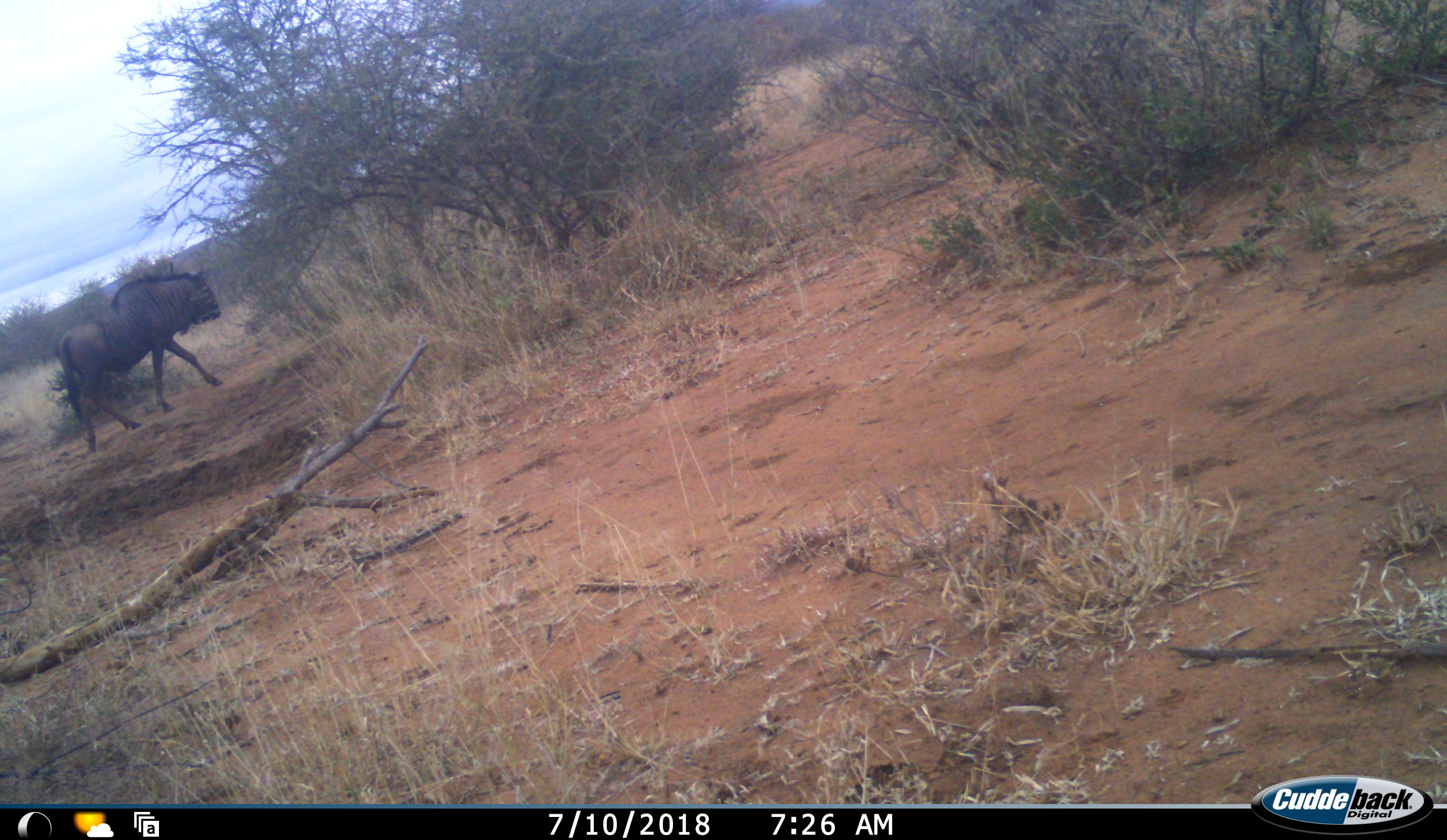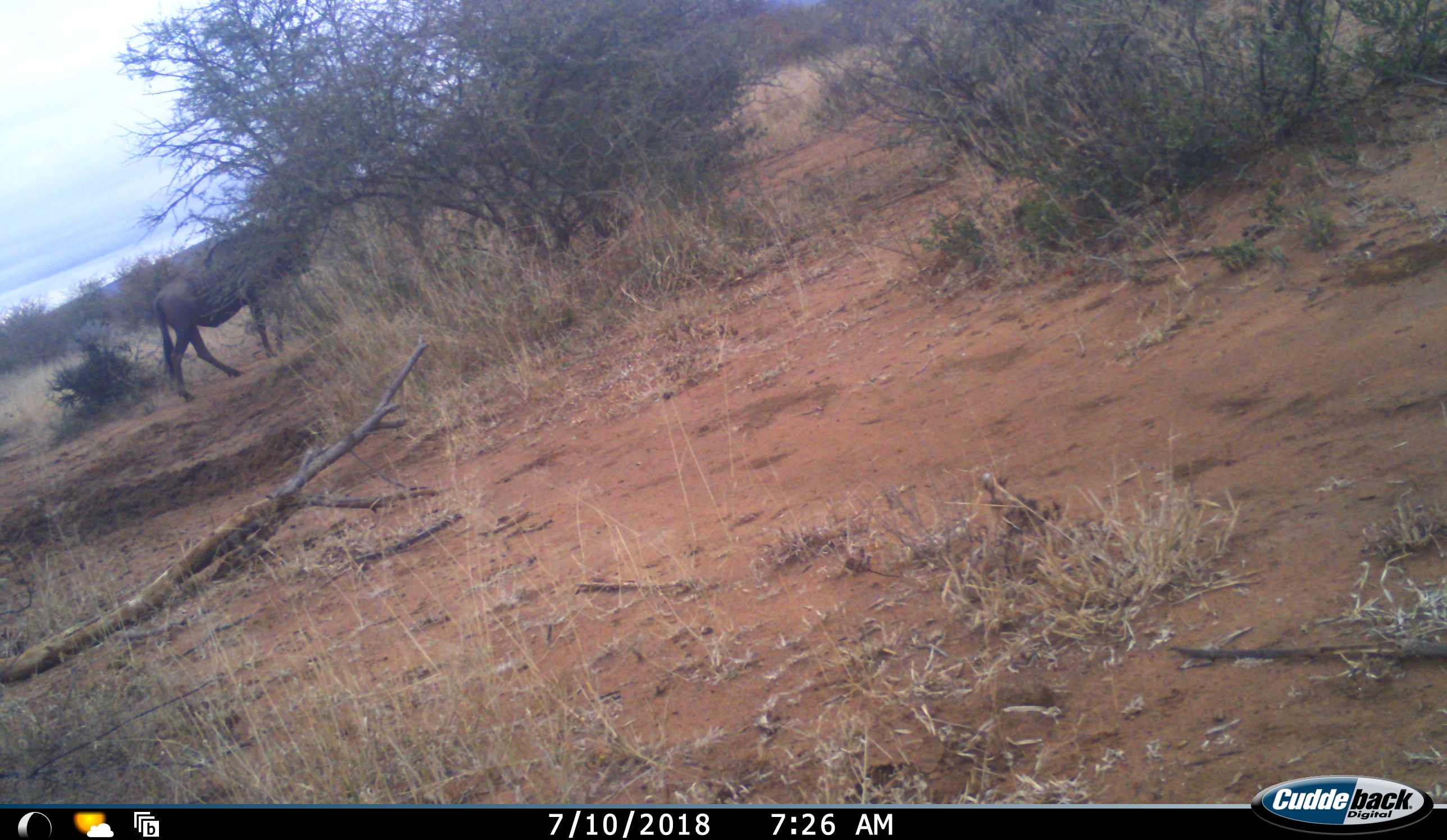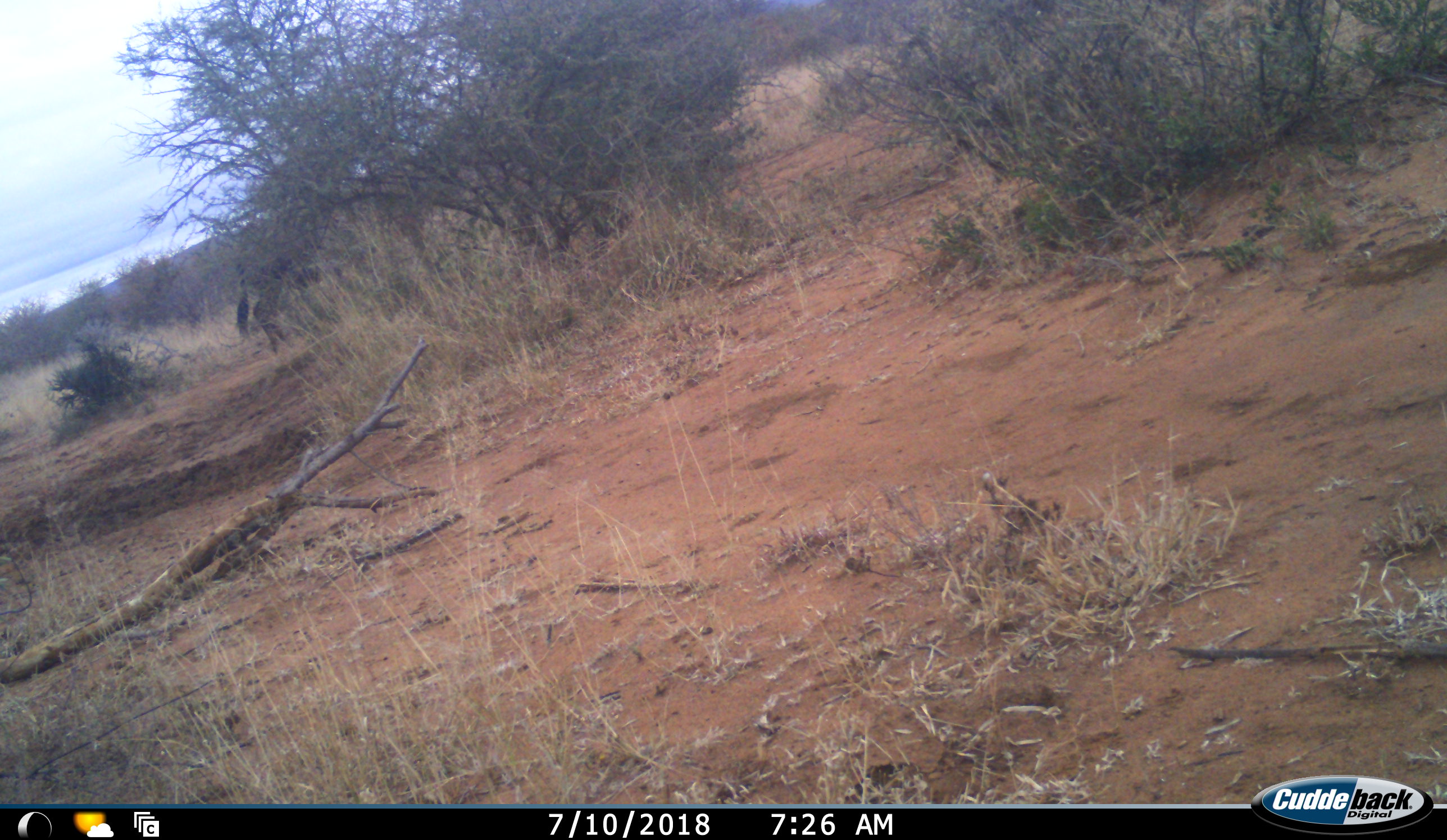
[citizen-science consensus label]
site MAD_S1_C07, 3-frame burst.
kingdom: Animalia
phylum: Chordata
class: Mammalia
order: Artiodactyla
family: Bovidae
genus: Connochaetes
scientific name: Connochaetes taurinus taurinus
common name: blue wildebeest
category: wildebeestblue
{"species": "wildebeestblue (blue wildebeest) (Connochaetes taurinus taurinus)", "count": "1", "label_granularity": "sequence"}